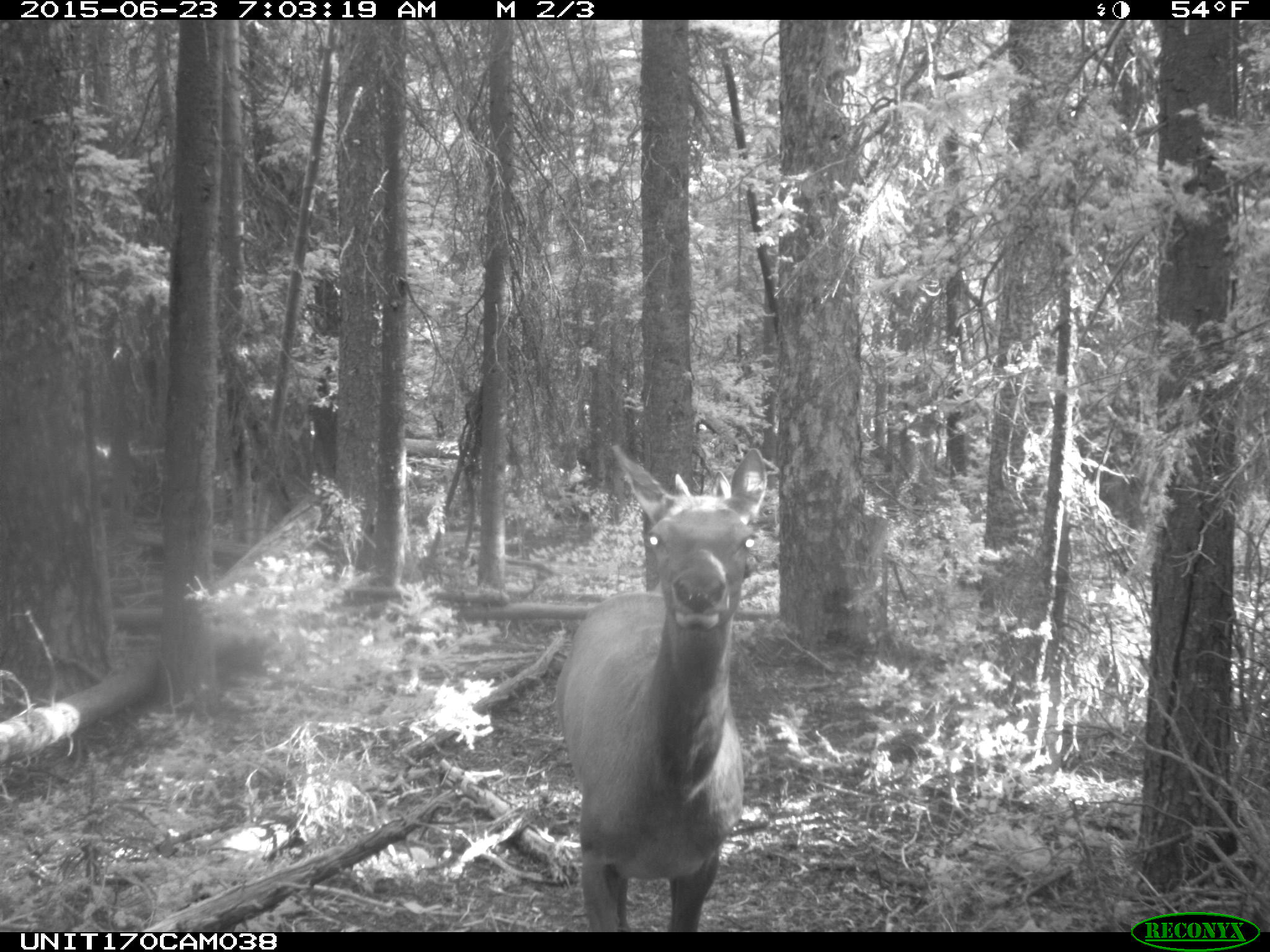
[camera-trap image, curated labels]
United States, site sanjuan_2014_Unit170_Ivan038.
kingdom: Animalia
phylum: Chordata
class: Mammalia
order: Artiodactyla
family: Cervidae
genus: Cervus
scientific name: Cervus elaphus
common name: red deer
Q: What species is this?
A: Cervus elaphus (red deer).